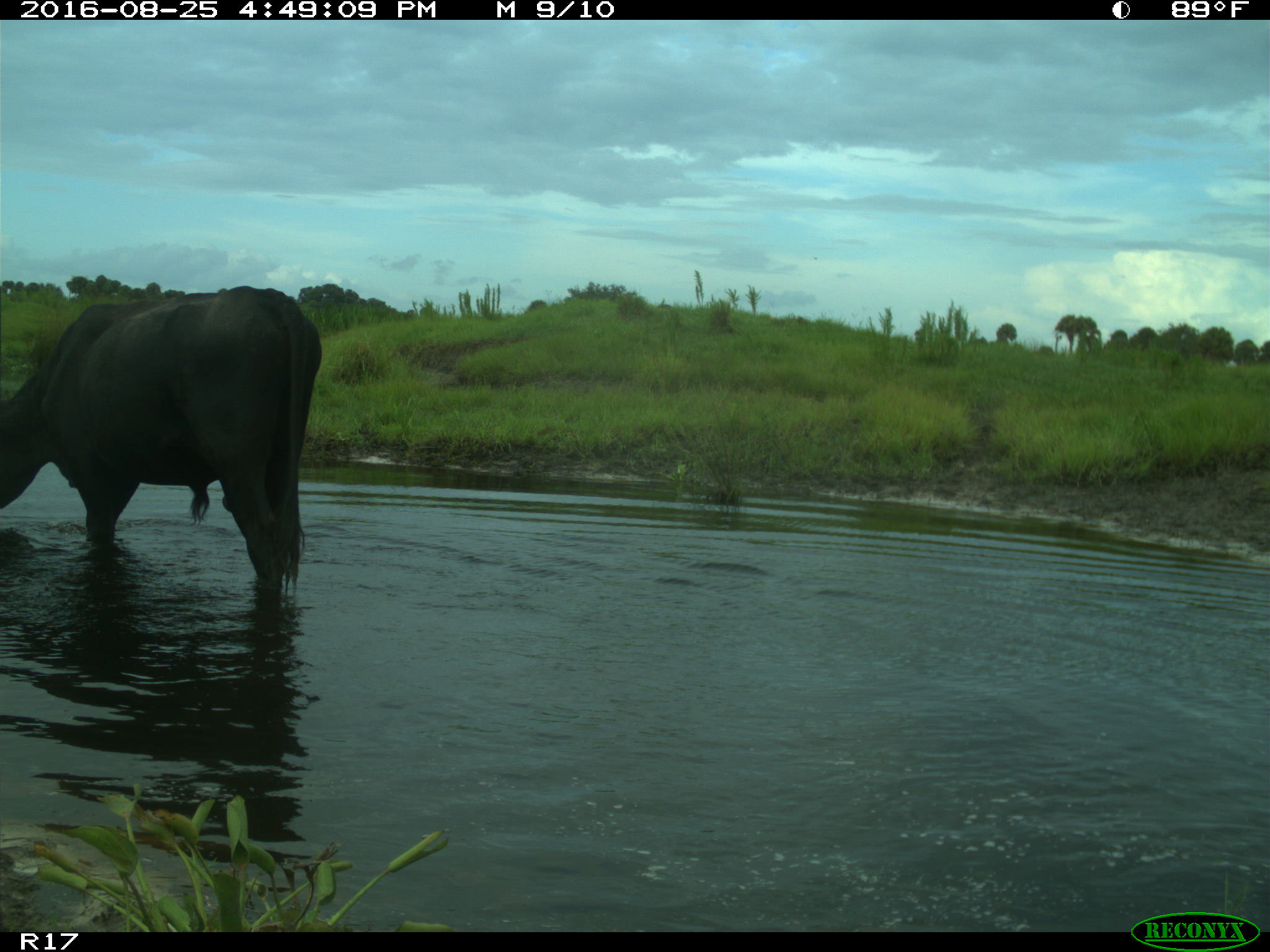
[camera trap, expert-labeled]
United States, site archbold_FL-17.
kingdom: Animalia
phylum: Chordata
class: Mammalia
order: Artiodactyla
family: Bovidae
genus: Bos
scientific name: Bos taurus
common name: domestic cow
Bos taurus (domestic cow).